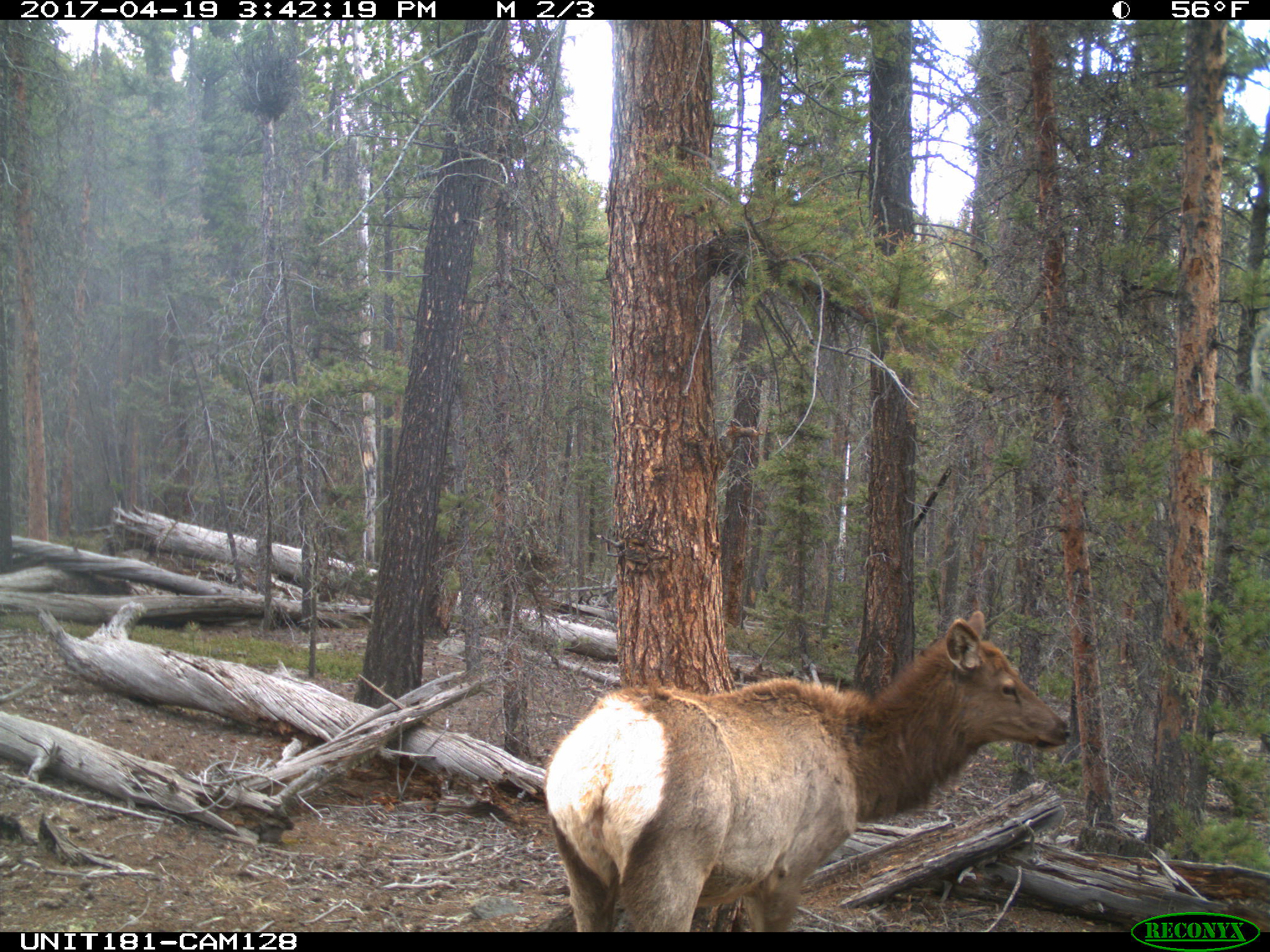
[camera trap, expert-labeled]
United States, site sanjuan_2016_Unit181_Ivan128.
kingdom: Animalia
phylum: Chordata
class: Mammalia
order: Artiodactyla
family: Cervidae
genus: Cervus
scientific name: Cervus elaphus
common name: red deer